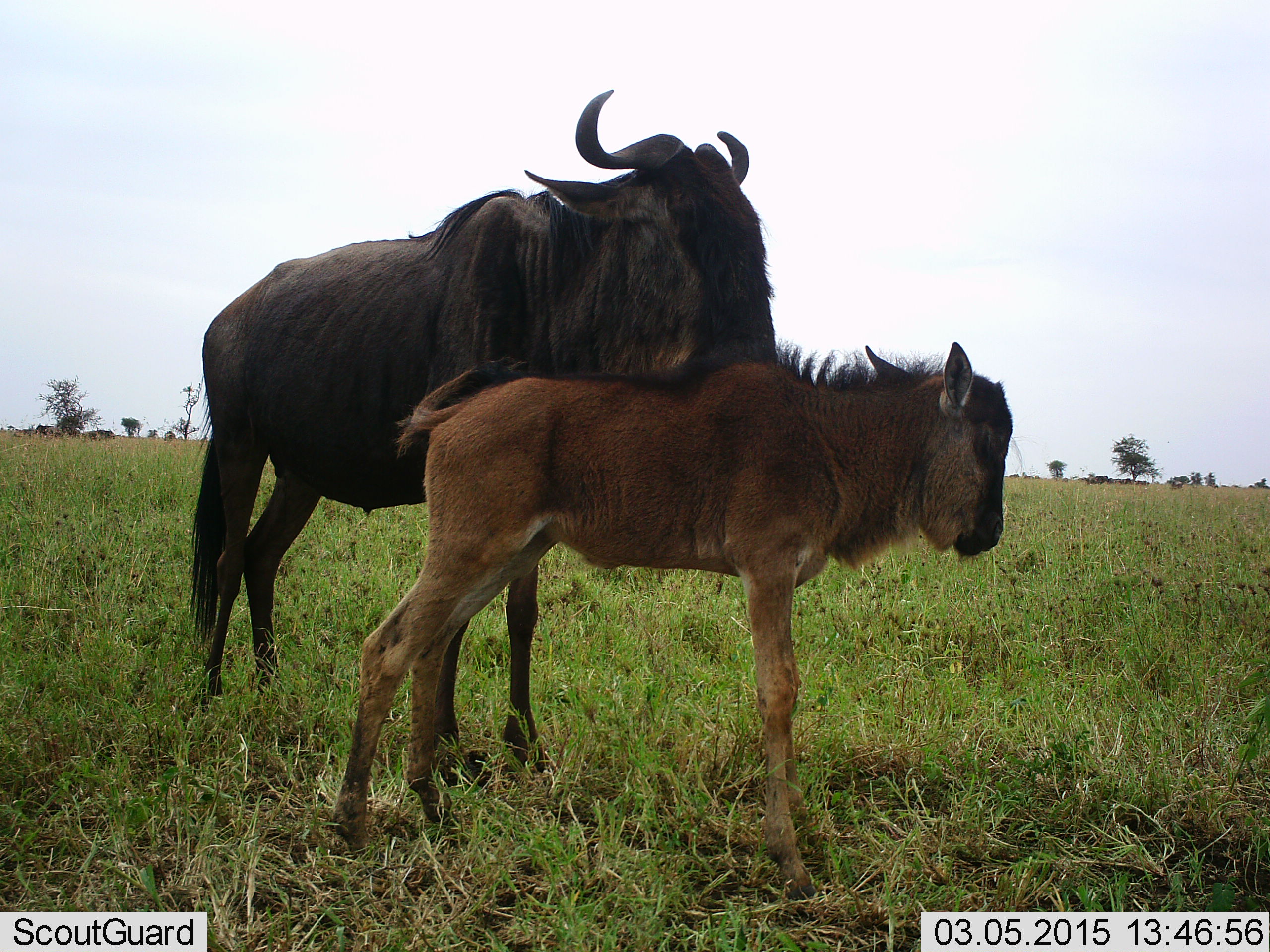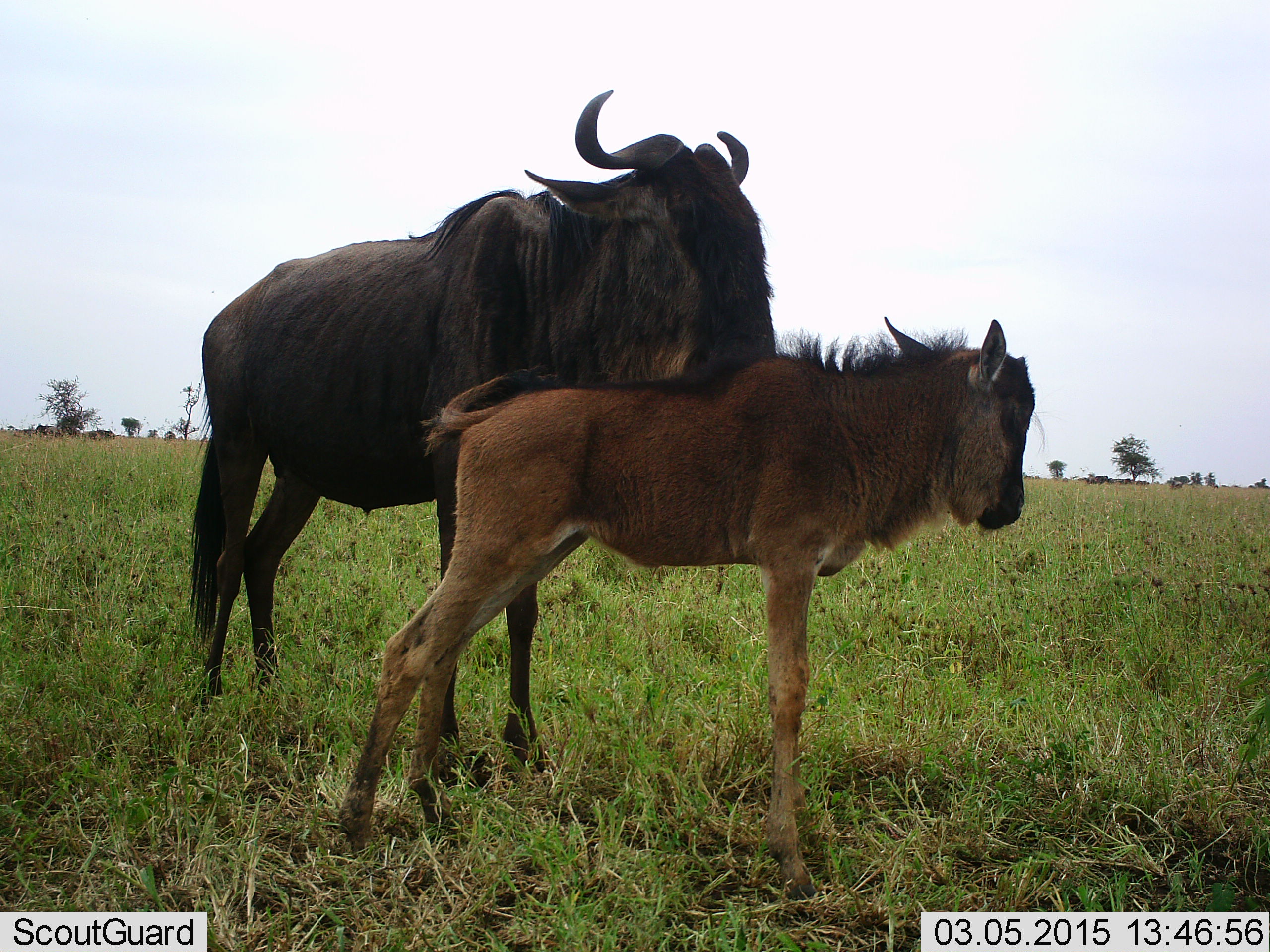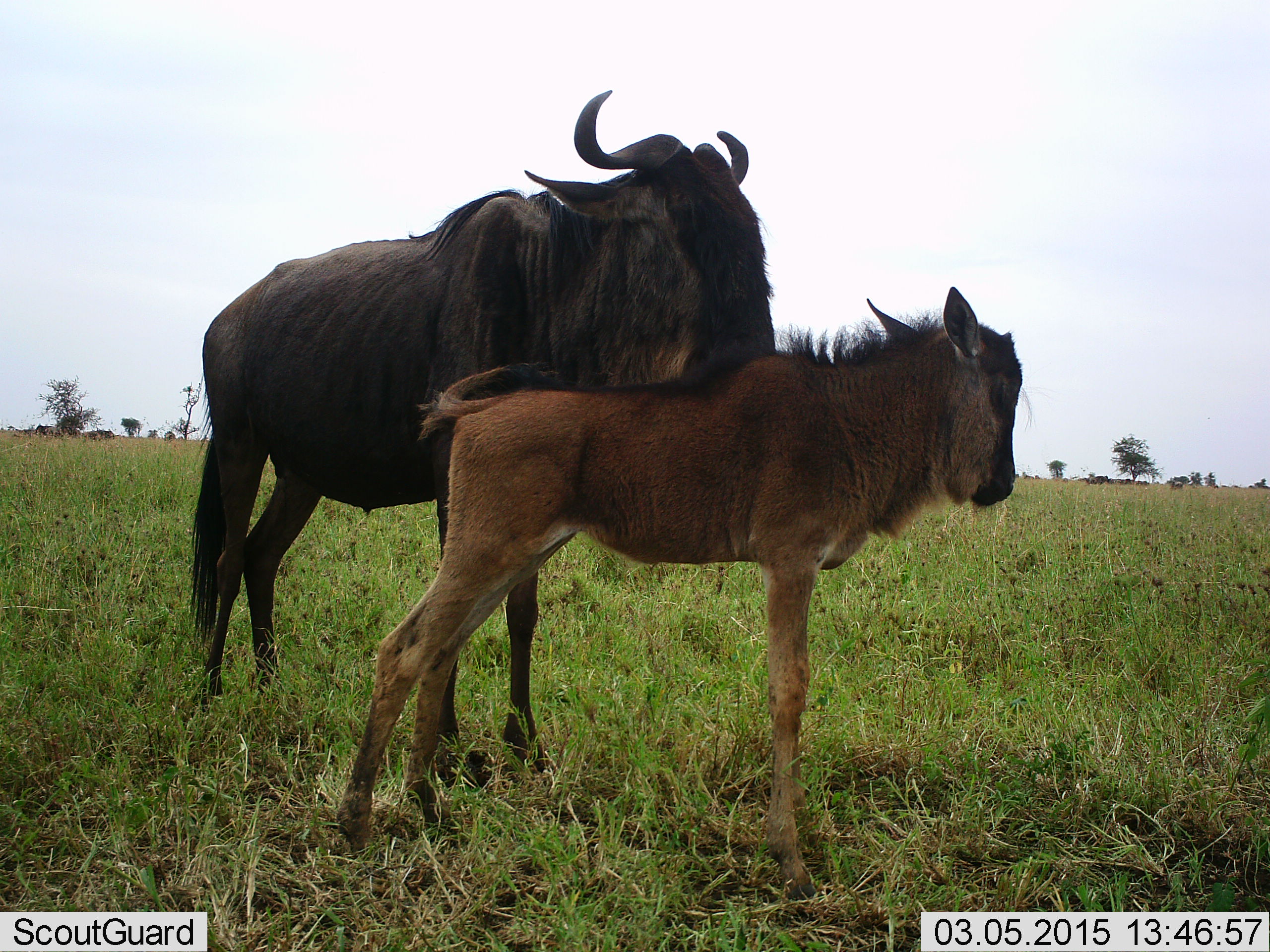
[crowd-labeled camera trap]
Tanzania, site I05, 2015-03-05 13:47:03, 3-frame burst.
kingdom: Animalia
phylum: Chordata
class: Mammalia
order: Artiodactyla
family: Bovidae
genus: Connochaetes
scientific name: Connochaetes taurinus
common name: blue wildebeest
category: wildebeest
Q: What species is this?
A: Wildebeest (blue wildebeest) (Connochaetes taurinus).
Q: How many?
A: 2.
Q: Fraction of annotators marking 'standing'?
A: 90%.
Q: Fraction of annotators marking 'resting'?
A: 0%.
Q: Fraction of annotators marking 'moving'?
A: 10%.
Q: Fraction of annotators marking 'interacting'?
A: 20%.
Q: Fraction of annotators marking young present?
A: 80%.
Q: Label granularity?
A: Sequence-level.